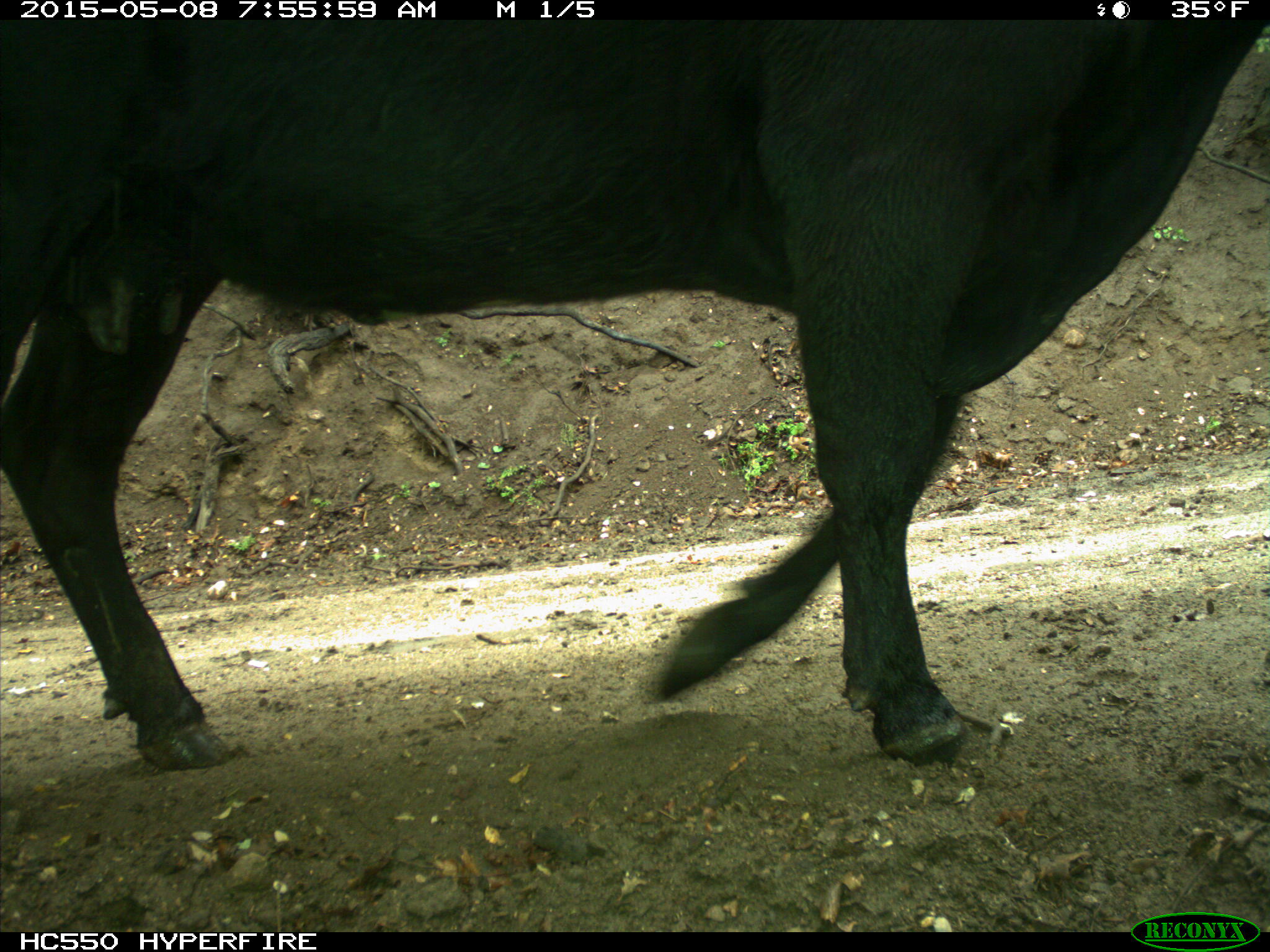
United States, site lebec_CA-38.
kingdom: Animalia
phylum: Chordata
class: Mammalia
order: Artiodactyla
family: Bovidae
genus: Bos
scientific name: Bos taurus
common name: domestic cow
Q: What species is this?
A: Bos taurus (domestic cow).